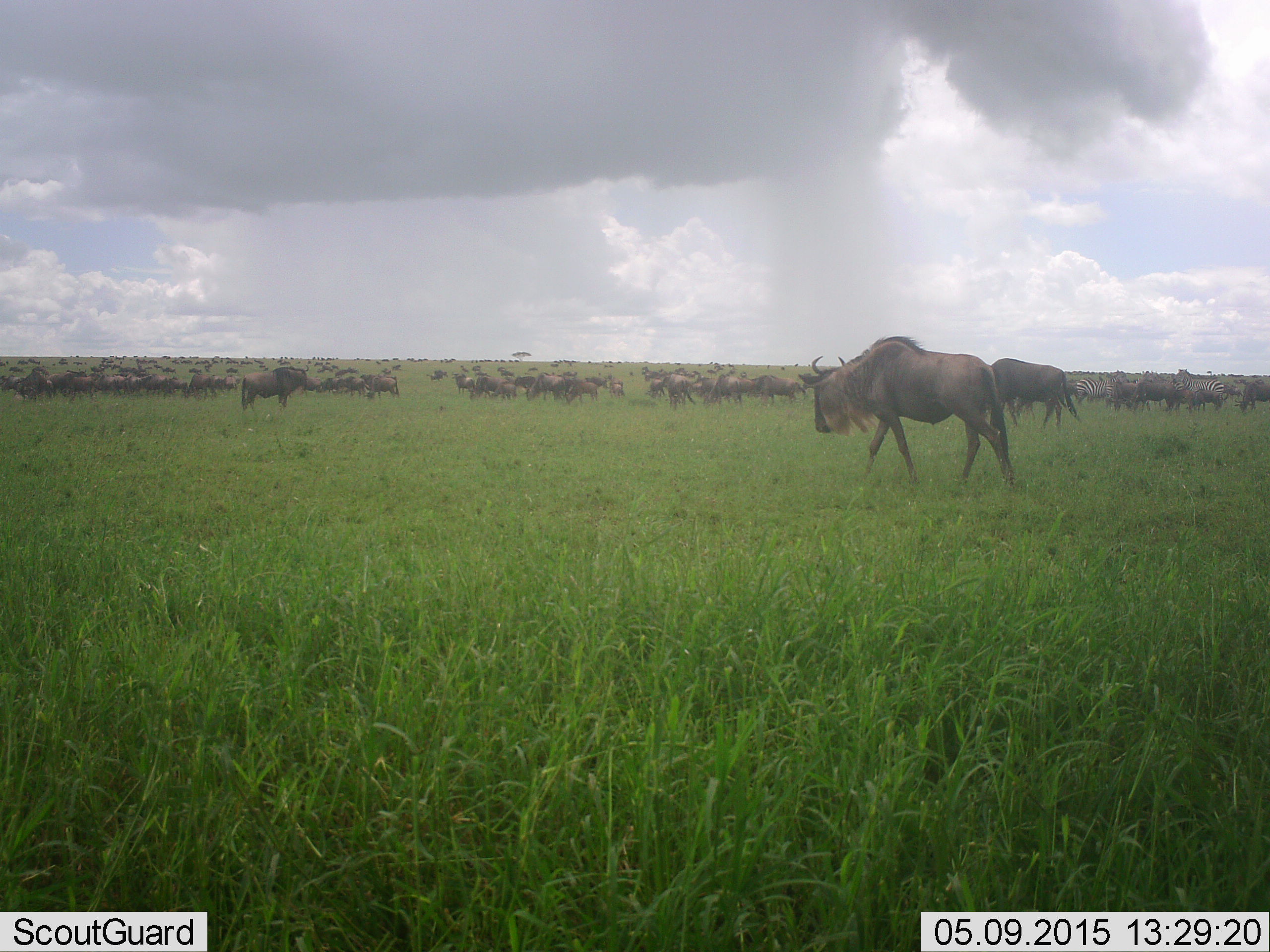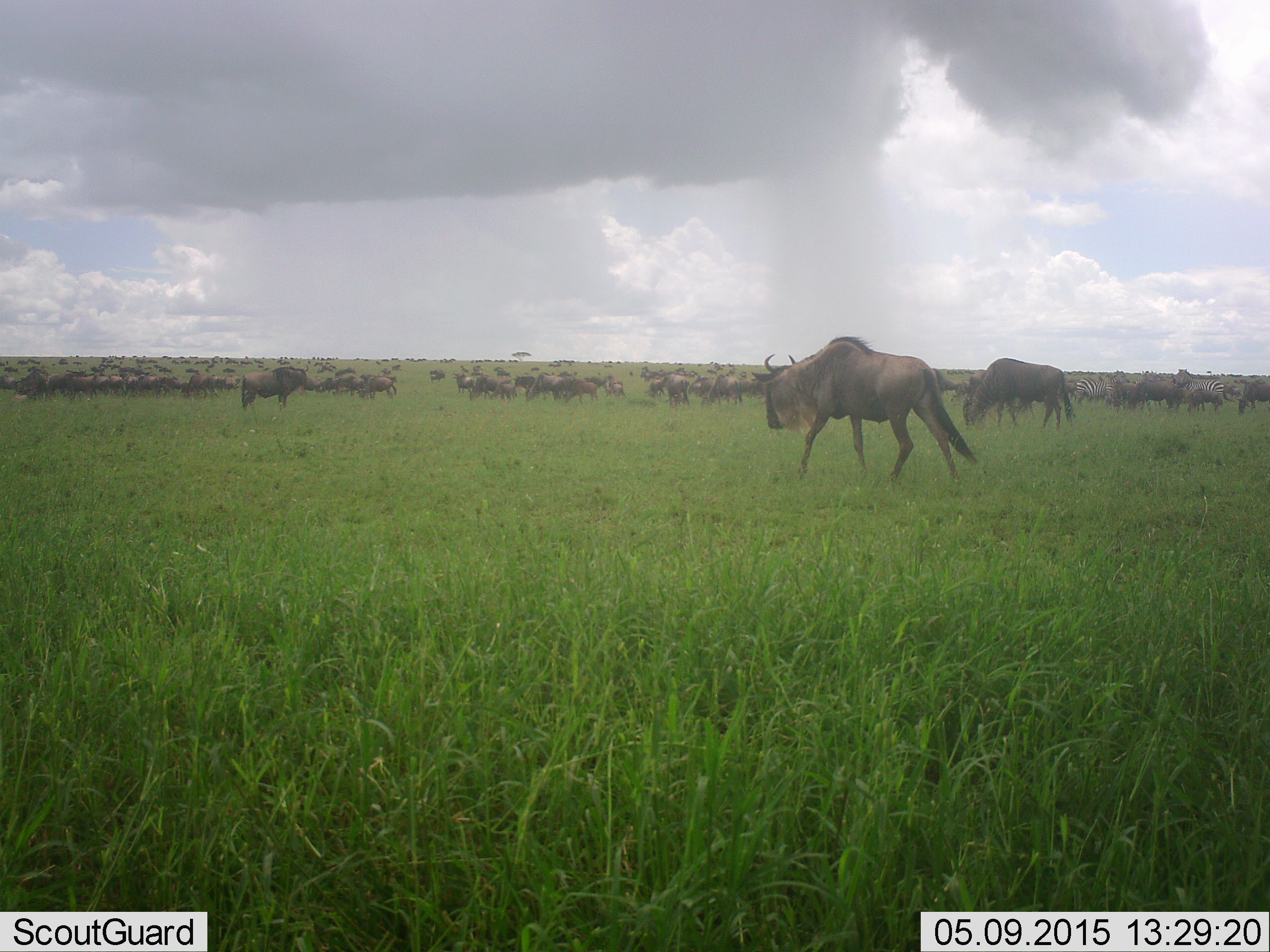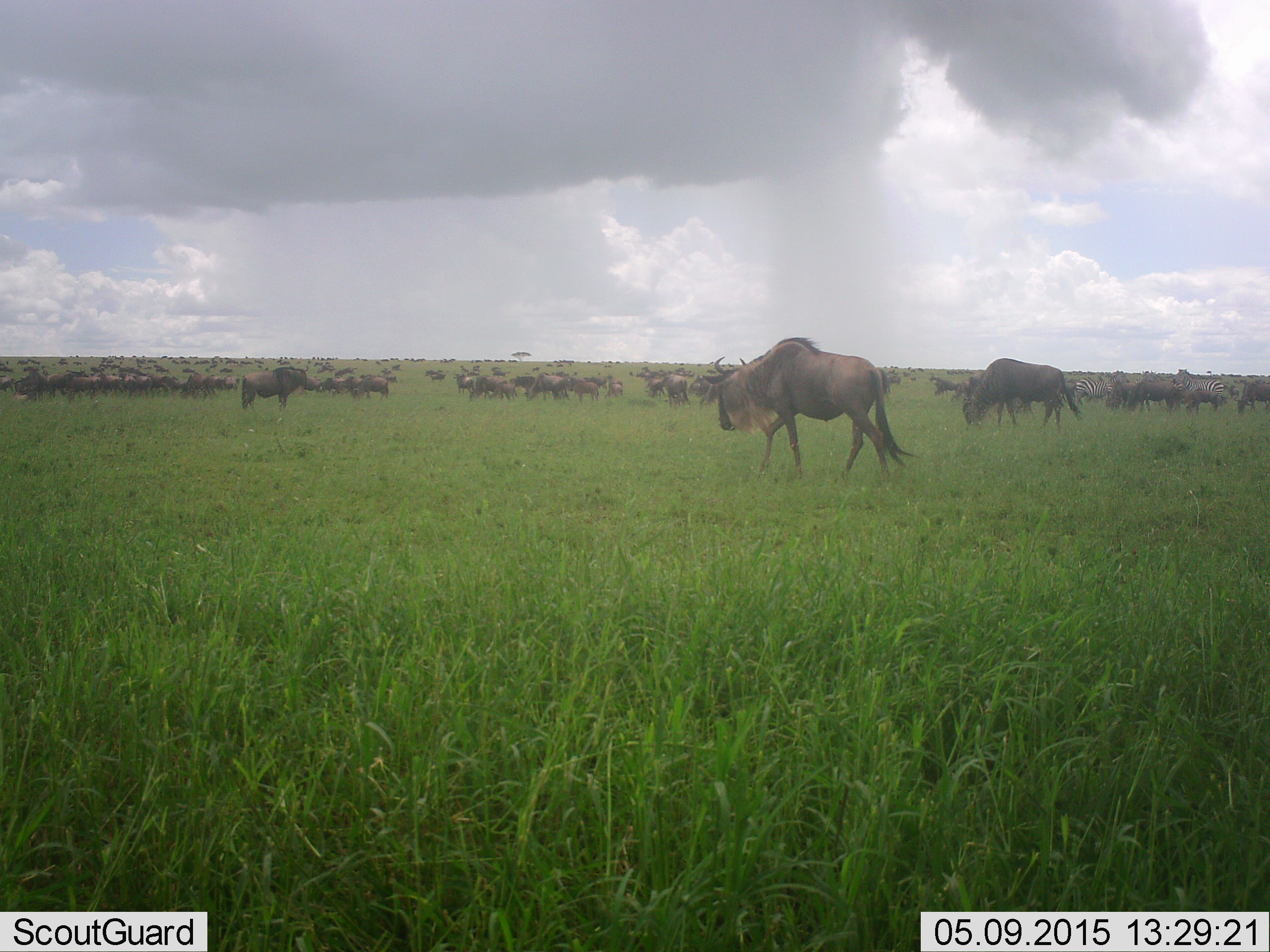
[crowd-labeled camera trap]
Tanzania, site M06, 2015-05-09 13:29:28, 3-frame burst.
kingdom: Animalia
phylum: Chordata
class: Mammalia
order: Artiodactyla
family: Bovidae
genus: Connochaetes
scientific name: Connochaetes taurinus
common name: blue wildebeest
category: wildebeest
Wildebeest (blue wildebeest) (Connochaetes taurinus), count 51+. Behavior (volunteer vote fractions): standing 75%, resting 8%, moving 92%, interacting 0%. Young present (vote fraction): 0%. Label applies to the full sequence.